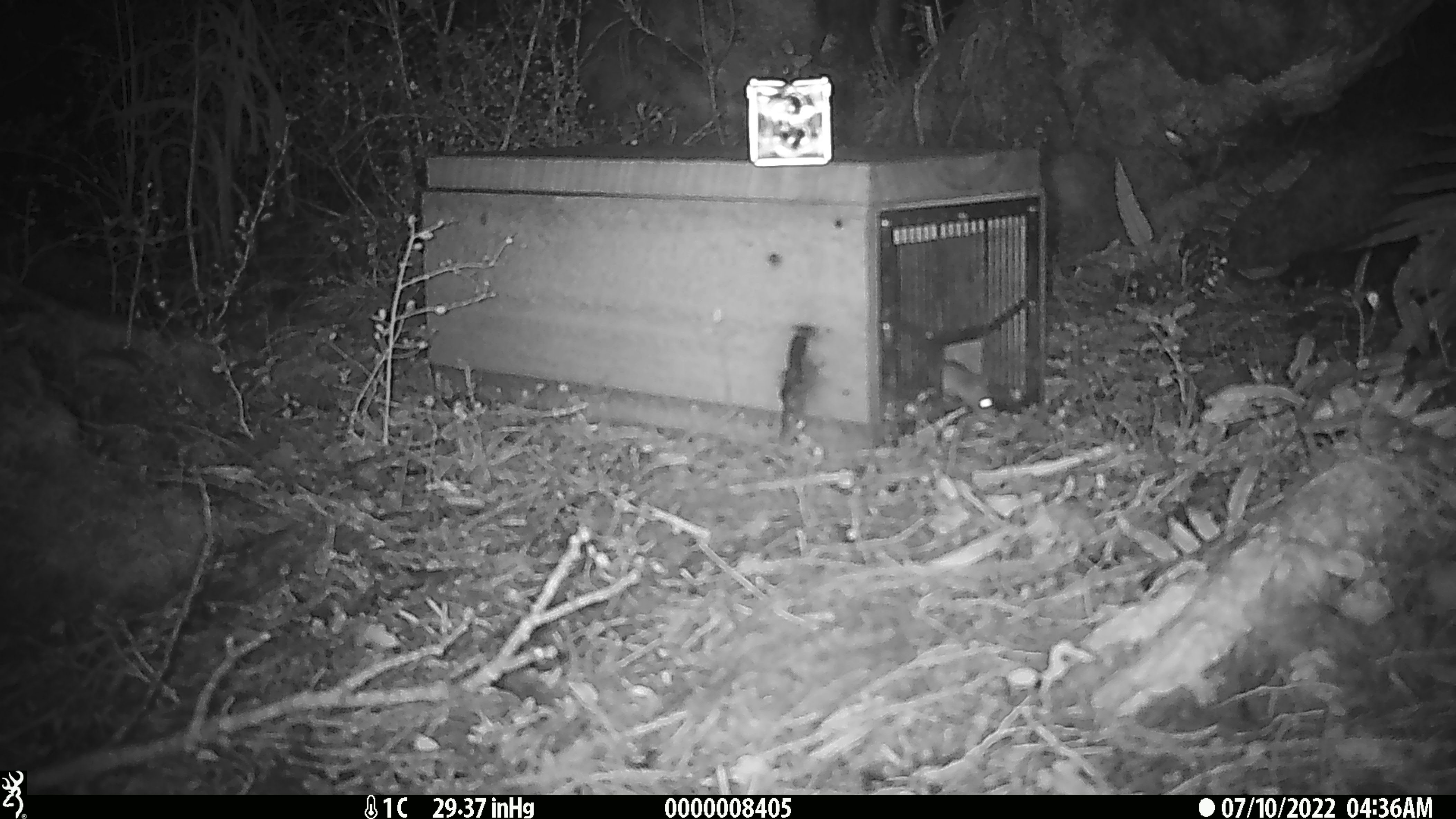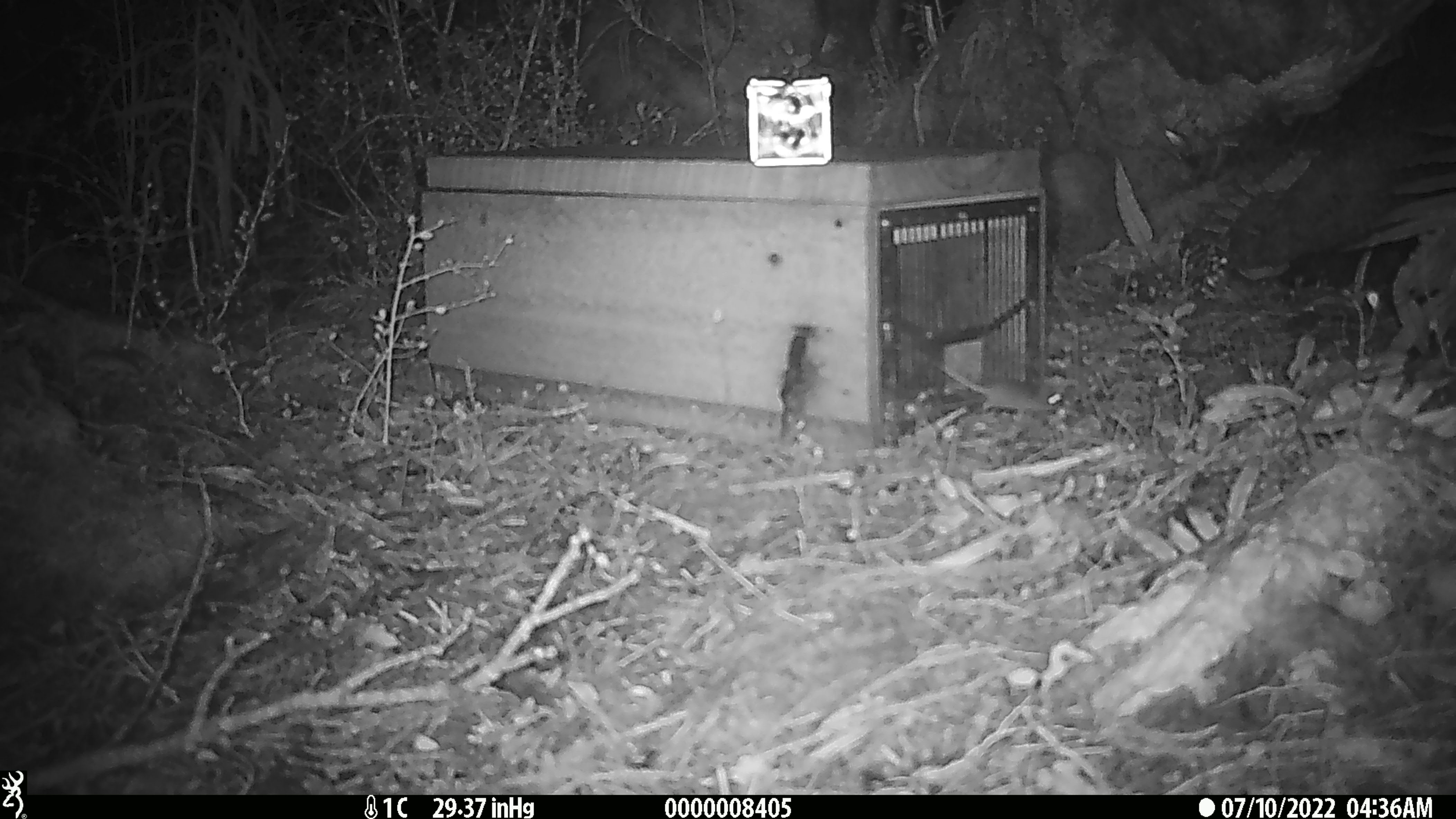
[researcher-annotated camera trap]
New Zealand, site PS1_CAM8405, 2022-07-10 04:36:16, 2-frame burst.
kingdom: Animalia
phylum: Chordata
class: Mammalia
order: Rodentia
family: Muridae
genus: Mus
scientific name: Mus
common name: mouse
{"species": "mouse (Mus)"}